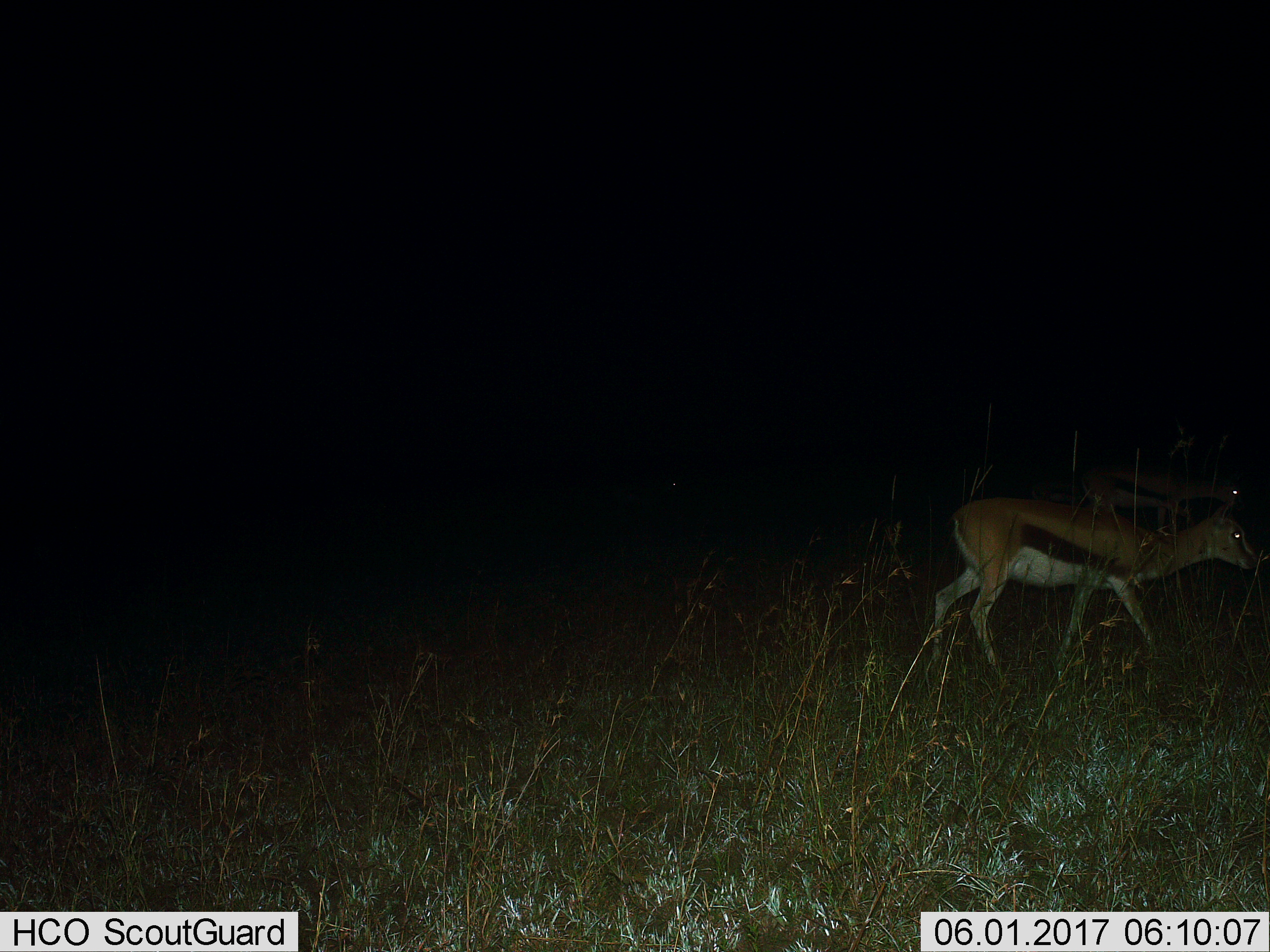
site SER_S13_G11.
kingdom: Animalia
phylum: Chordata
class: Mammalia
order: Artiodactyla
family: Bovidae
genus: Eudorcas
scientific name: Eudorcas thomsonii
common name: thomson's gazelle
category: gazellethomsons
Gazellethomsons (thomson's gazelle) (Eudorcas thomsonii), count 2. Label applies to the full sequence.